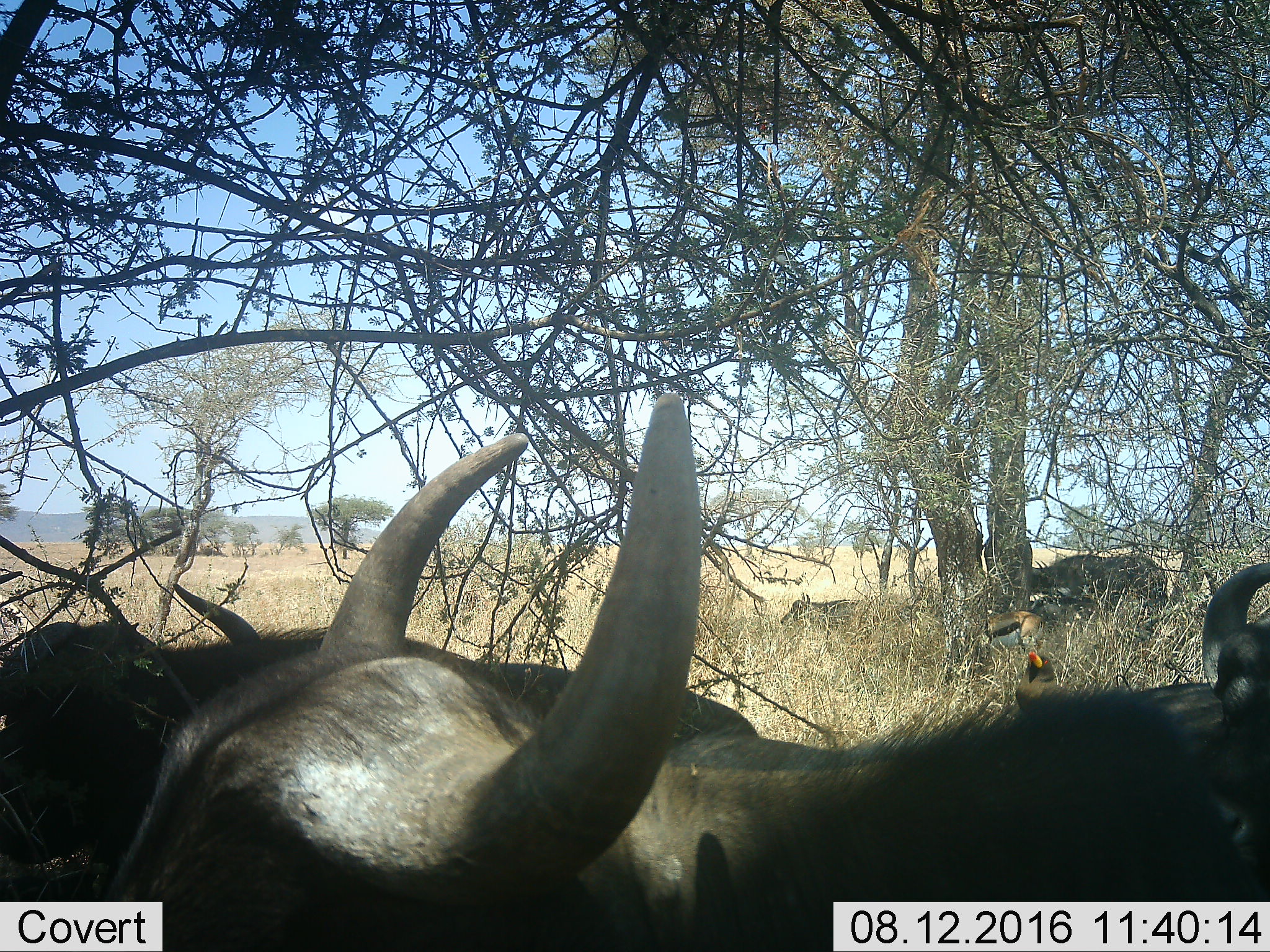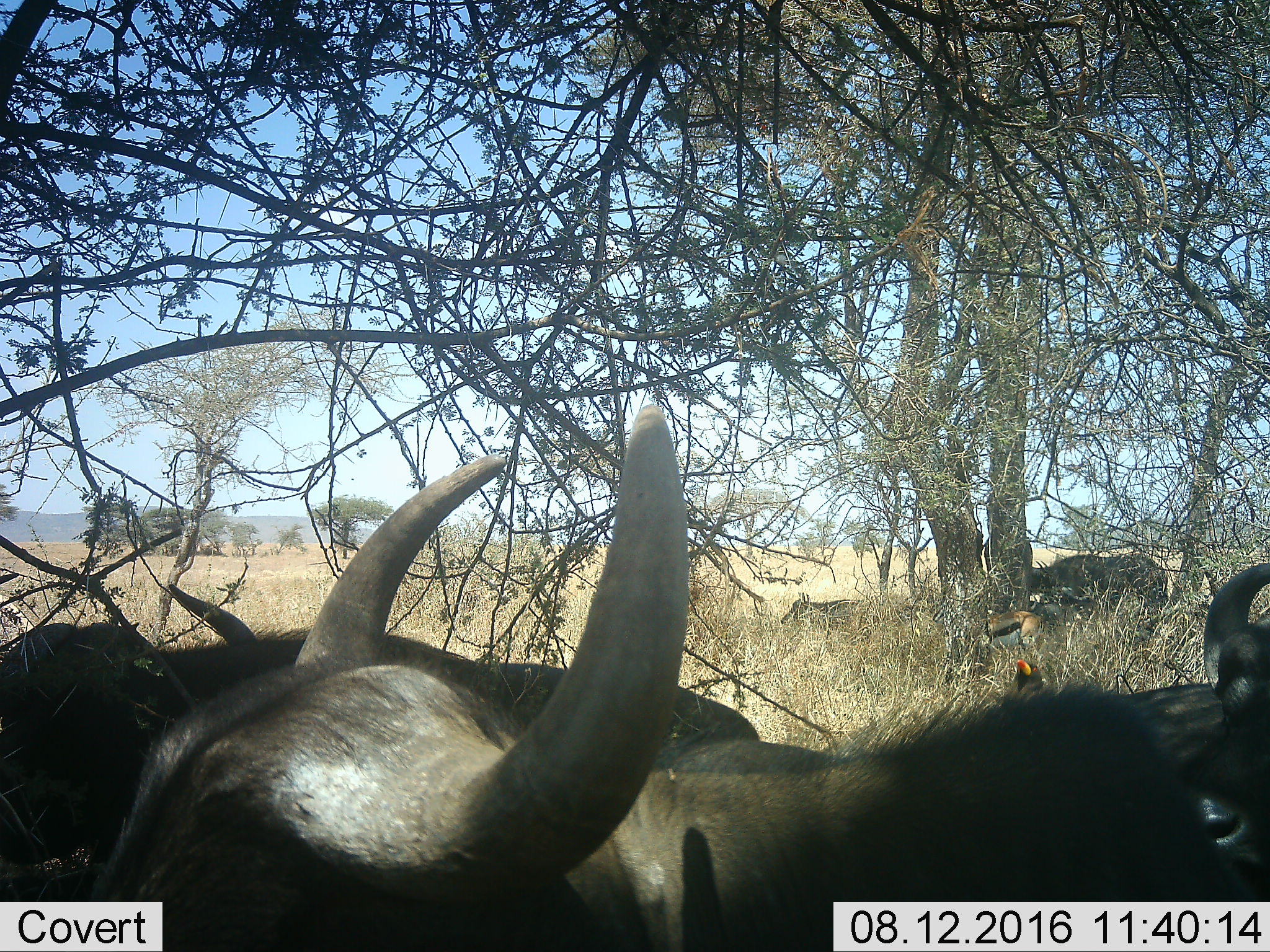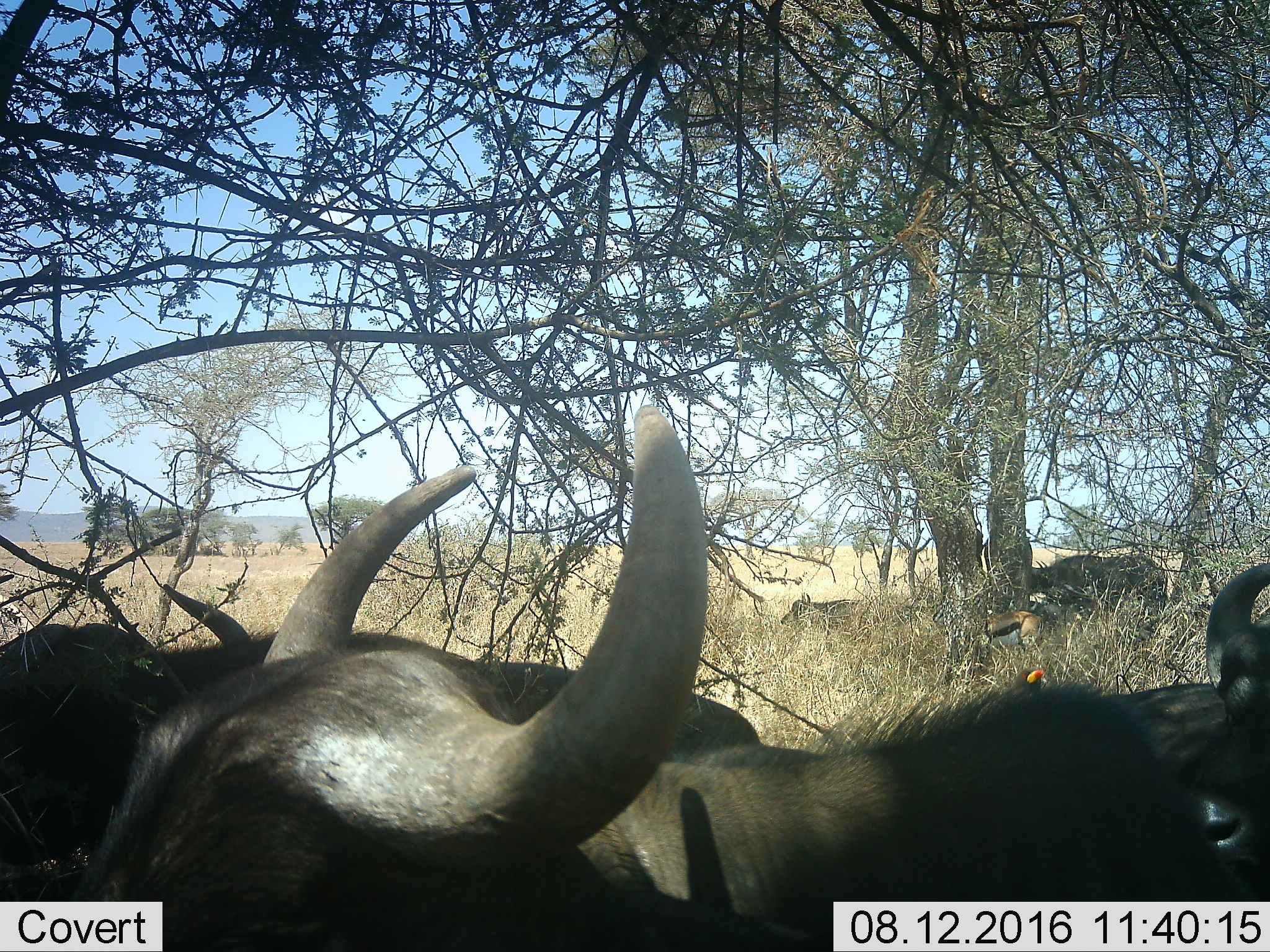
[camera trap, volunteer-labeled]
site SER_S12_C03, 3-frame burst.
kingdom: Animalia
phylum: Chordata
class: Mammalia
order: Artiodactyla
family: Bovidae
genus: Syncerus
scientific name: Syncerus caffer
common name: african buffalo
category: buffalo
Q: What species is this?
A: Buffalo (african buffalo) (Syncerus caffer).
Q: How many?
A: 5.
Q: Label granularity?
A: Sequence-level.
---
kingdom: Animalia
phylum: Chordata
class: Mammalia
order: Artiodactyla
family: Bovidae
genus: Eudorcas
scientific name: Eudorcas thomsonii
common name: thomson's gazelle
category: gazellethomsons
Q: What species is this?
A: Gazellethomsons (thomson's gazelle) (Eudorcas thomsonii).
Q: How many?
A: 1.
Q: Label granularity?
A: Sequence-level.